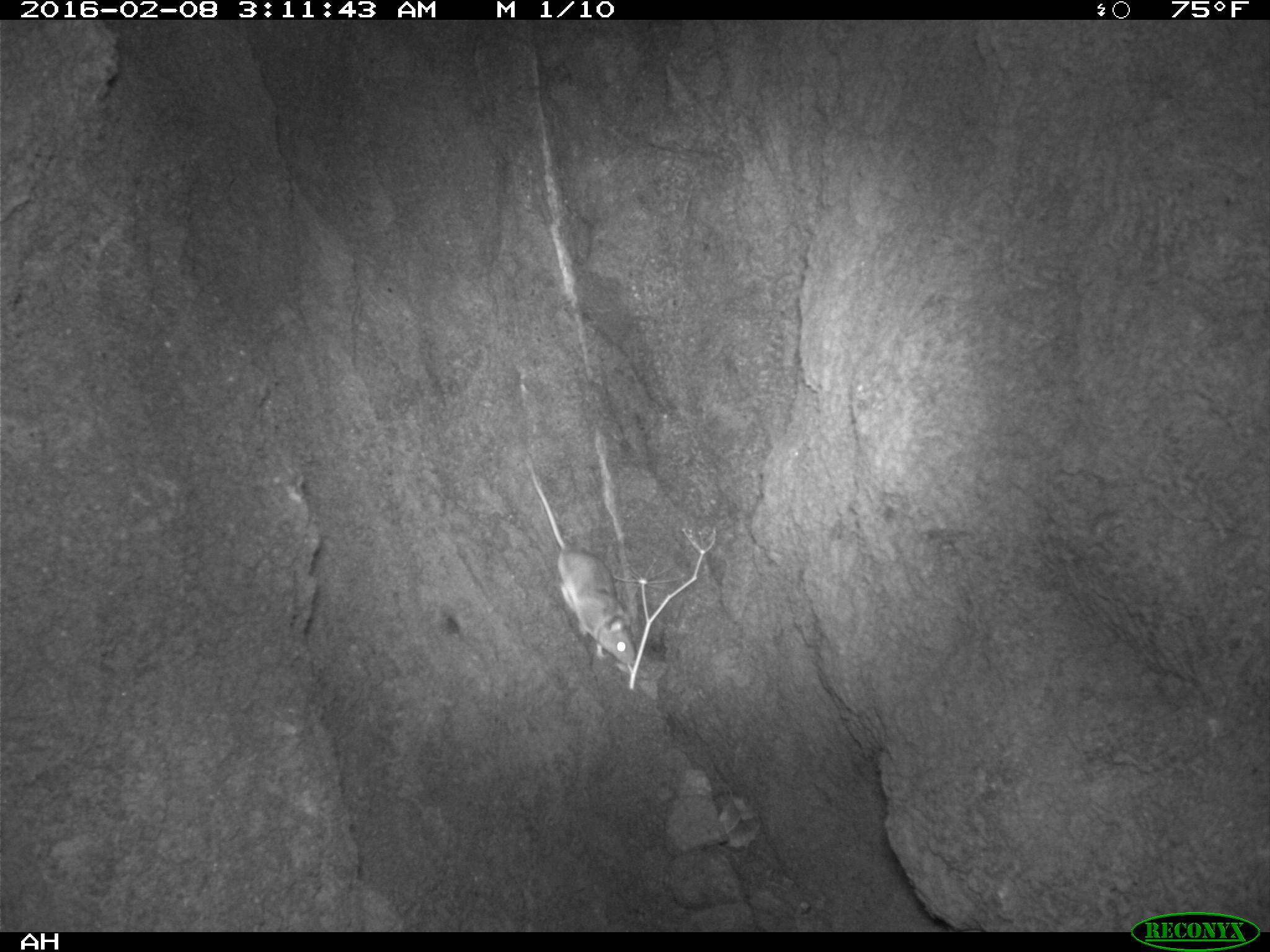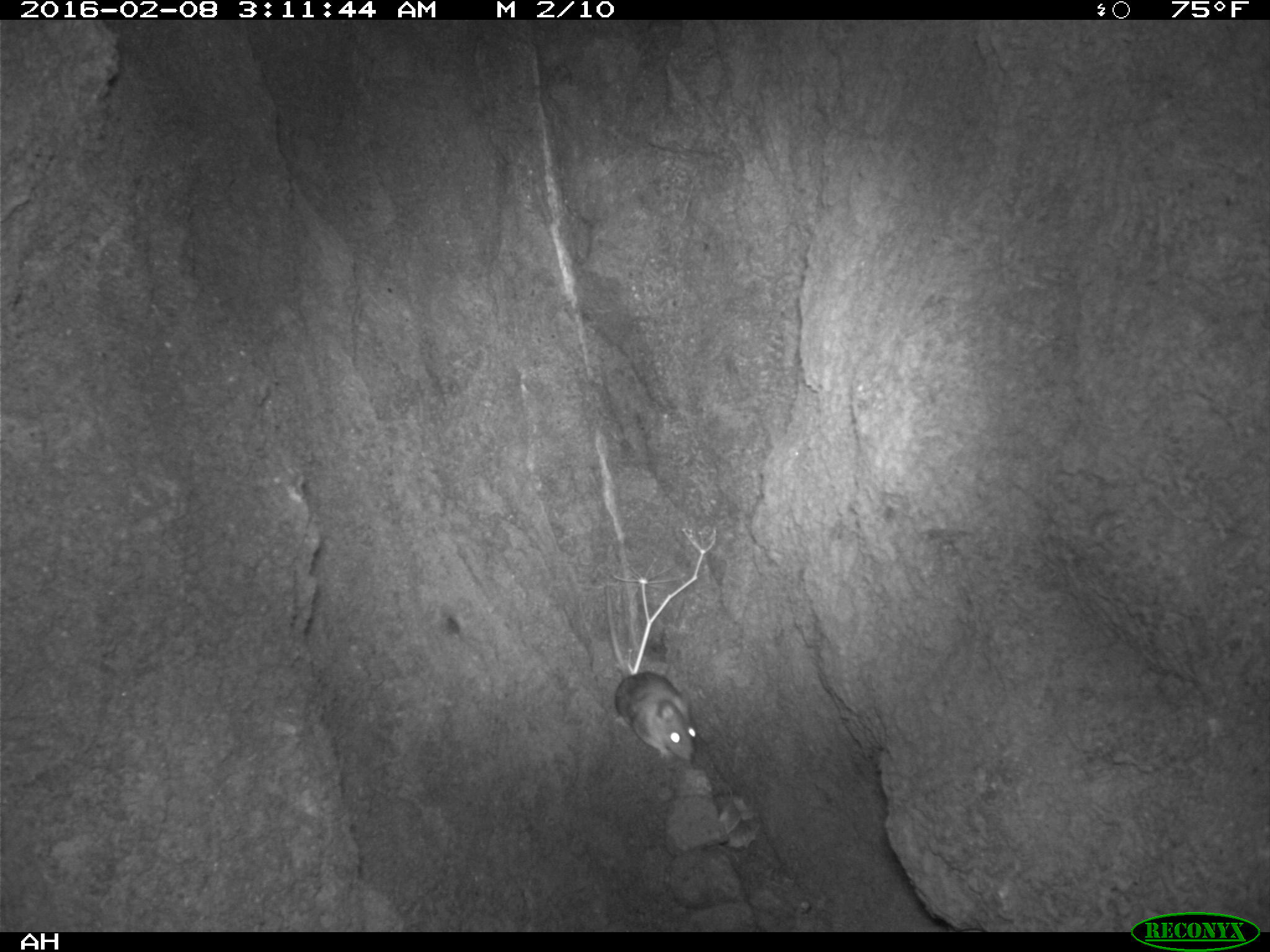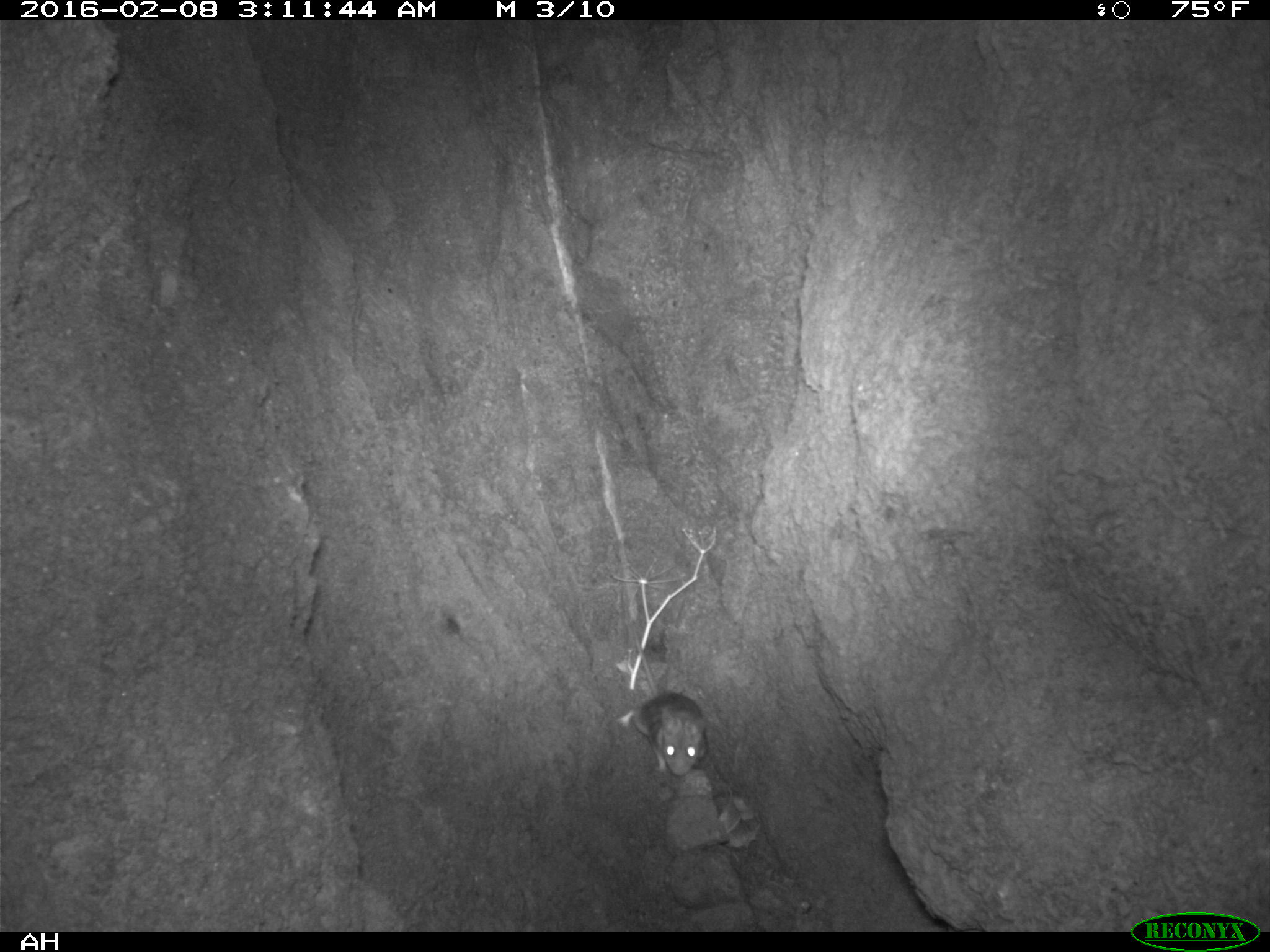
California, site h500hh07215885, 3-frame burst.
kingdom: Animalia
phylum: Chordata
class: Mammalia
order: Rodentia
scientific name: Rodentia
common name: rodent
Rodent (Rodentia).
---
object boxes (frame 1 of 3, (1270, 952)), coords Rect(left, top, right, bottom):
rodent: Rect(527, 457, 637, 669)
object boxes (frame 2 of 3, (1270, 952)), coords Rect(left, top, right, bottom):
rodent: Rect(605, 585, 696, 761)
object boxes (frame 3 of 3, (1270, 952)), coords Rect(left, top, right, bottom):
rodent: Rect(629, 637, 709, 776)